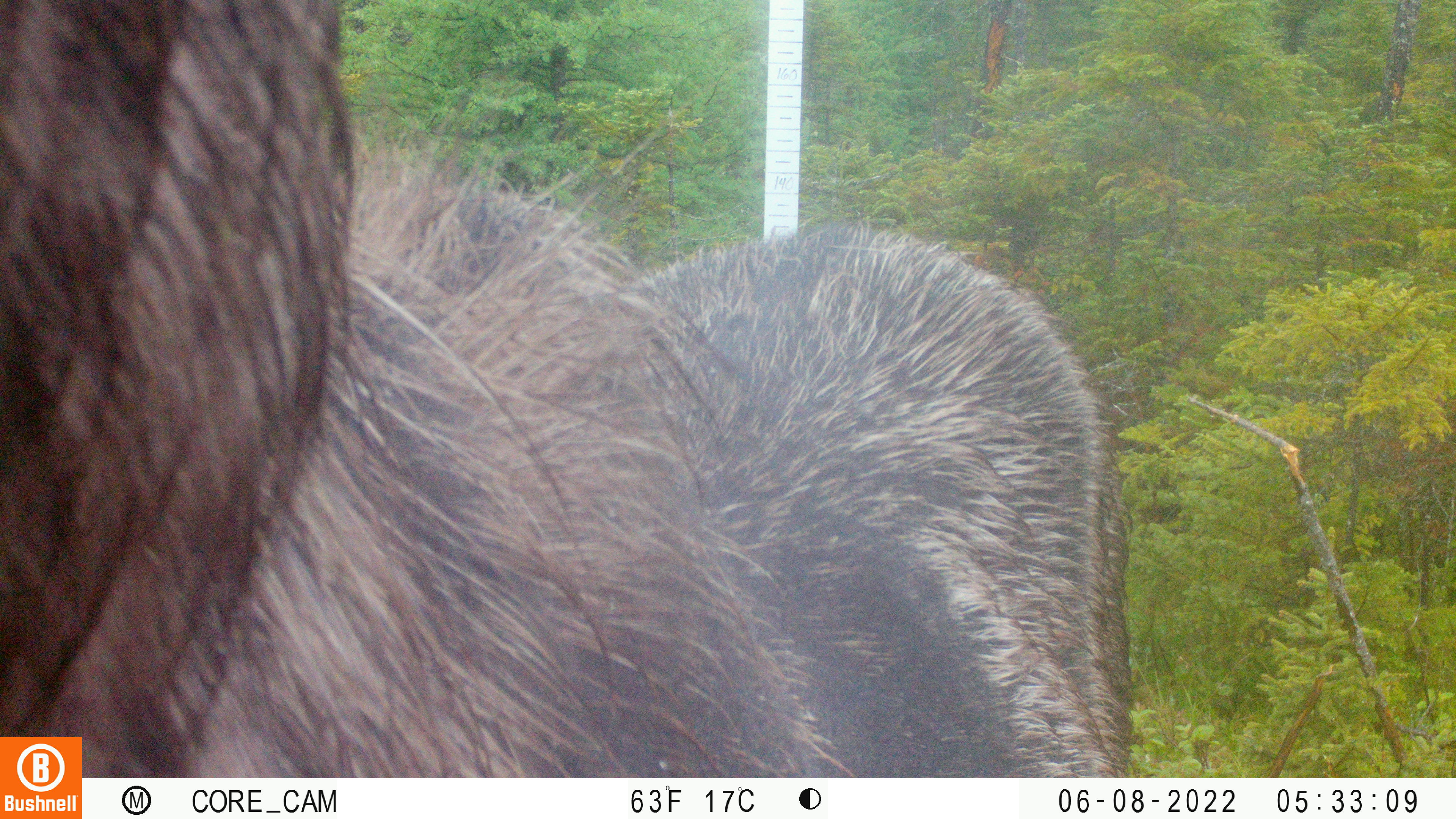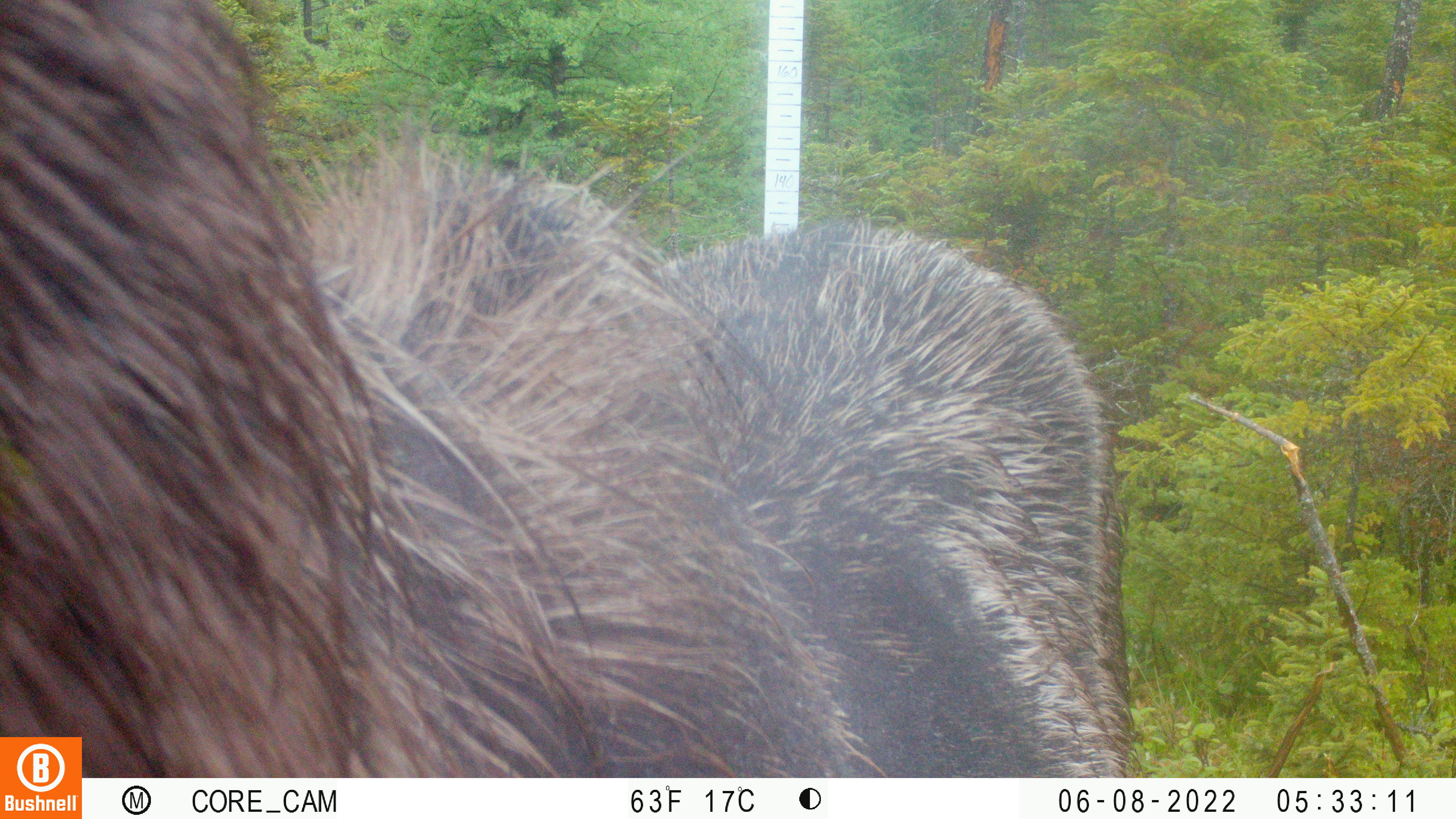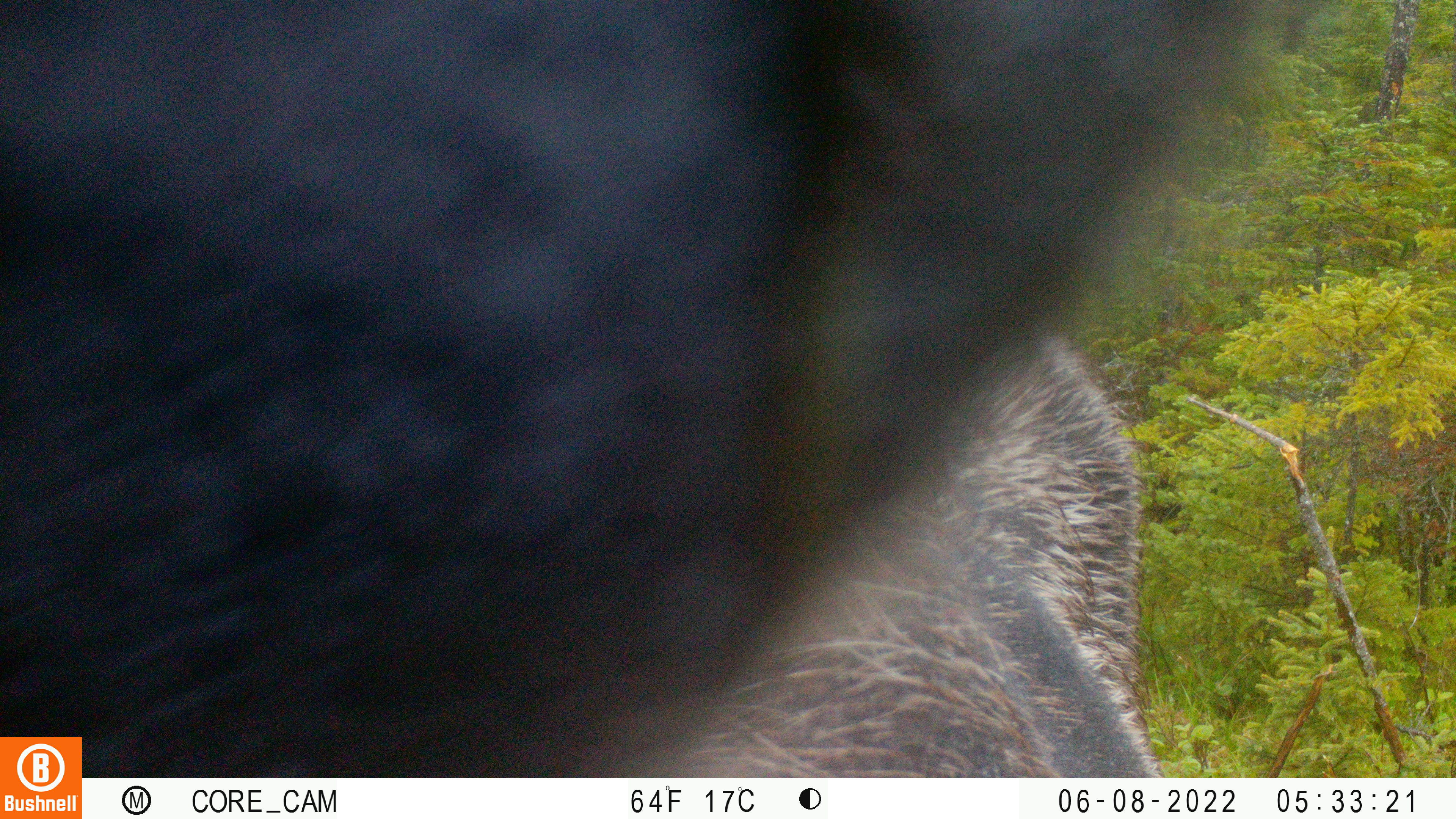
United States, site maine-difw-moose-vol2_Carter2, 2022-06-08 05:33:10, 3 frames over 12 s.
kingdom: Animalia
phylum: Chordata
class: Mammalia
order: Artiodactyla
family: Cervidae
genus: Alces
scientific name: Alces alces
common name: moose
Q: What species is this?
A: Moose (Alces alces).